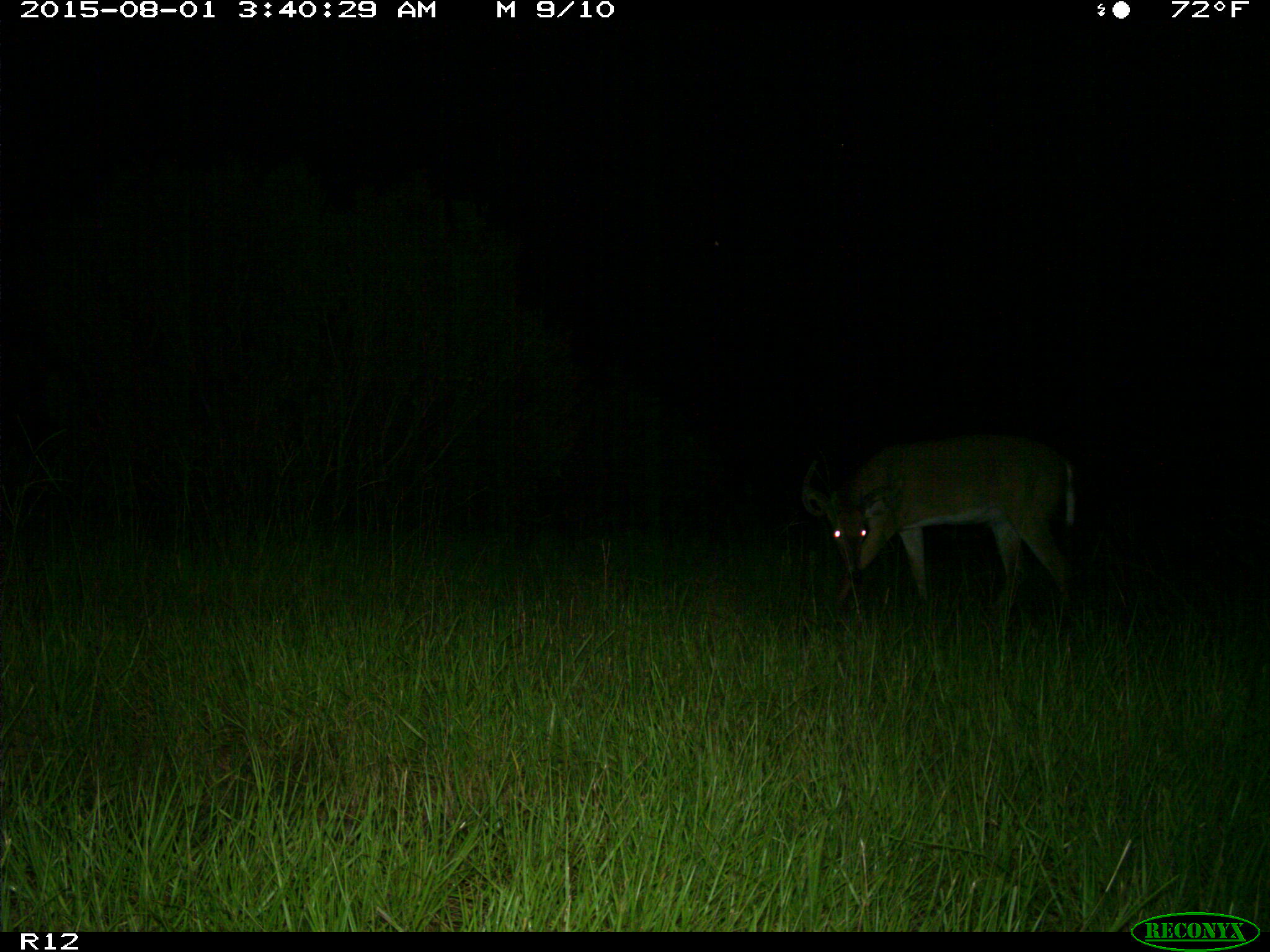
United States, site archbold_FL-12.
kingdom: Animalia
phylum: Chordata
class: Mammalia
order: Artiodactyla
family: Cervidae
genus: Odocoileus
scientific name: Odocoileus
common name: deer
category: unidentified deer